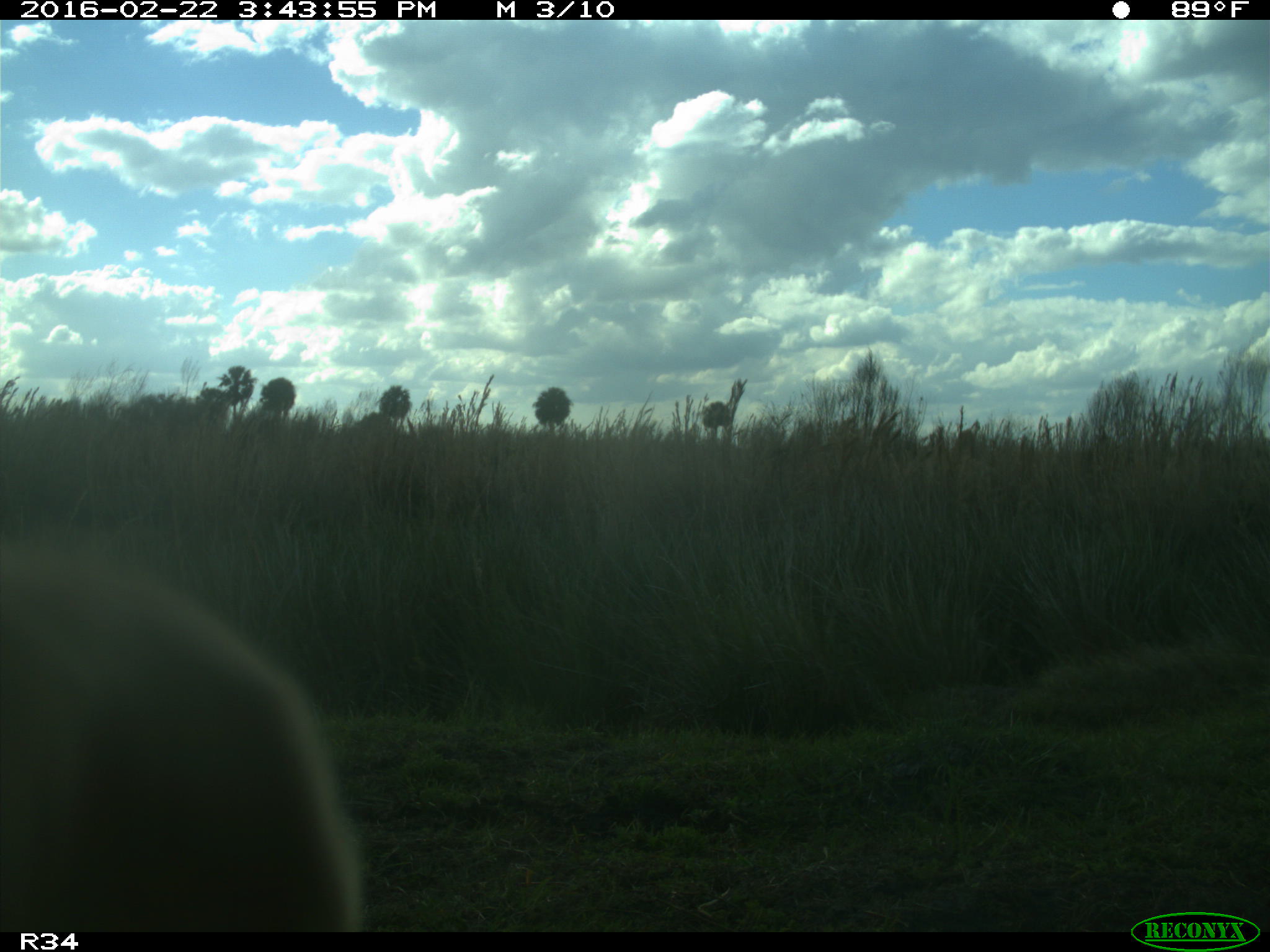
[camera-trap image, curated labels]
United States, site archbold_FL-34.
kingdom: Animalia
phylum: Chordata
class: Mammalia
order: Artiodactyla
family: Bovidae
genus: Bos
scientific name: Bos taurus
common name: domestic cow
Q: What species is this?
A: Bos taurus (domestic cow).